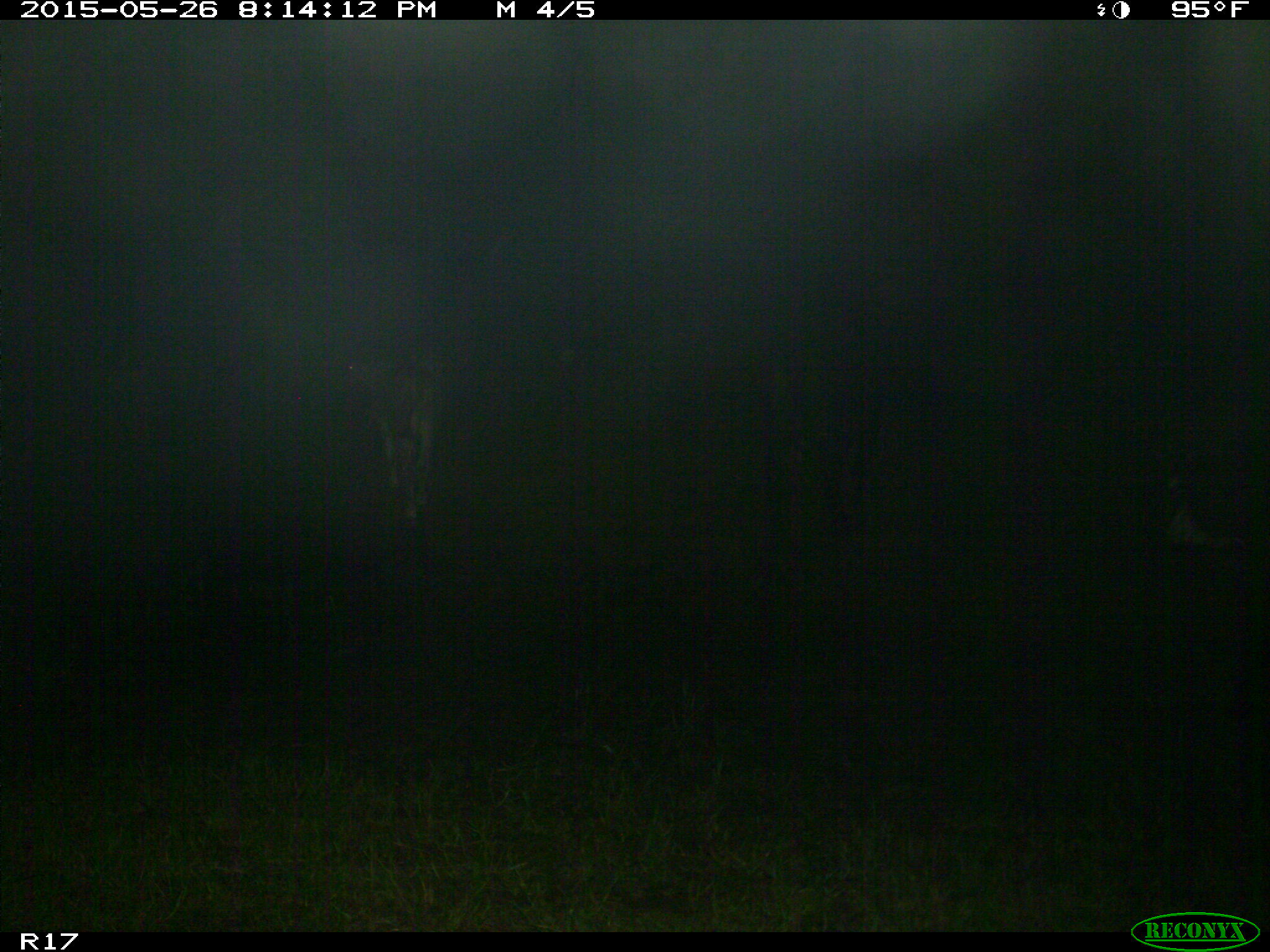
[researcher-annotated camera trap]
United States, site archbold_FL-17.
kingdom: Animalia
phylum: Chordata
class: Mammalia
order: Artiodactyla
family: Bovidae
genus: Bos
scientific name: Bos taurus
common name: domestic cow